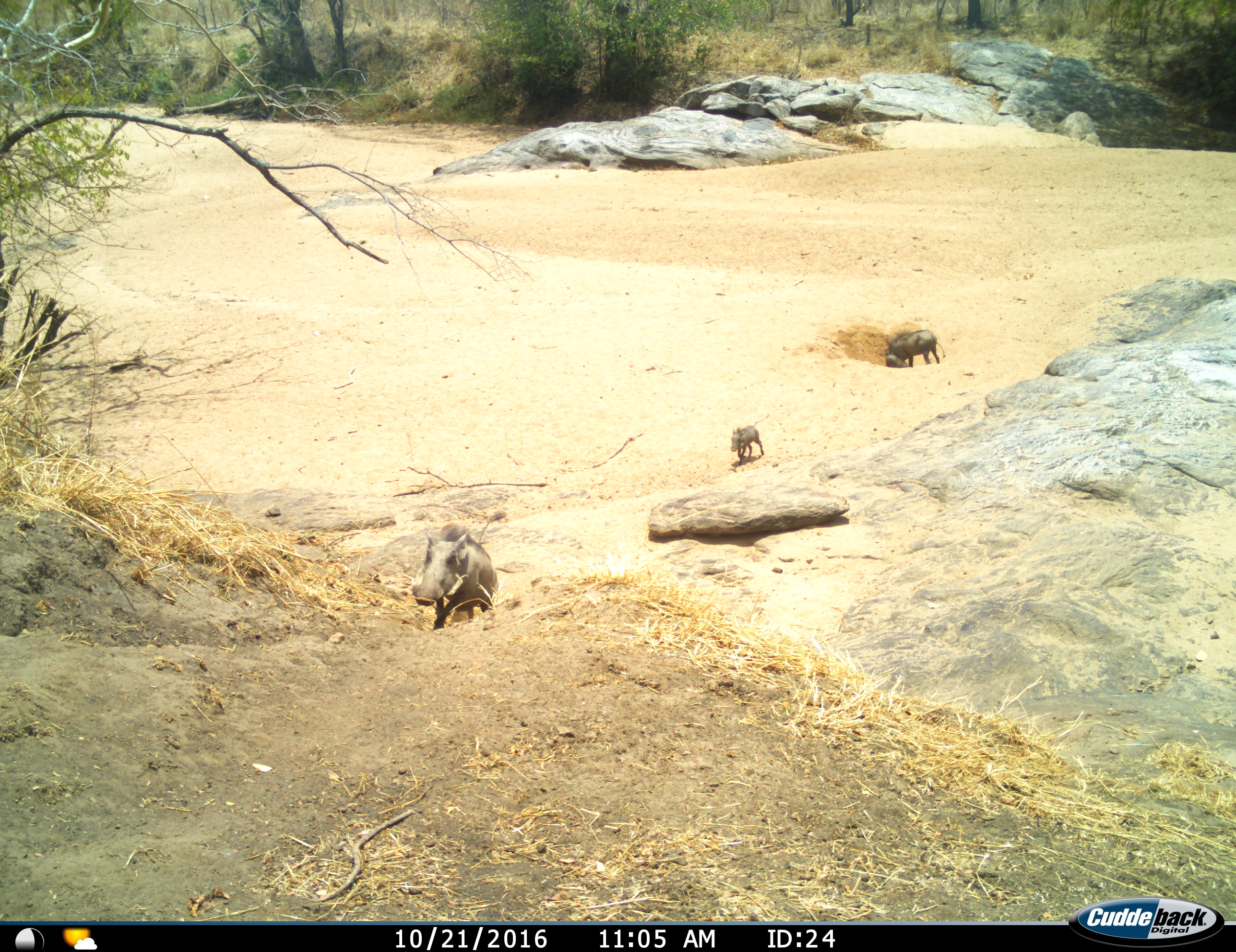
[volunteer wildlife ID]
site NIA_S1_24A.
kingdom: Animalia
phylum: Chordata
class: Mammalia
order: Artiodactyla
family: Suidae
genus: Phacochoerus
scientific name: Phacochoerus africanus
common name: warthog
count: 3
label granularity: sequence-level